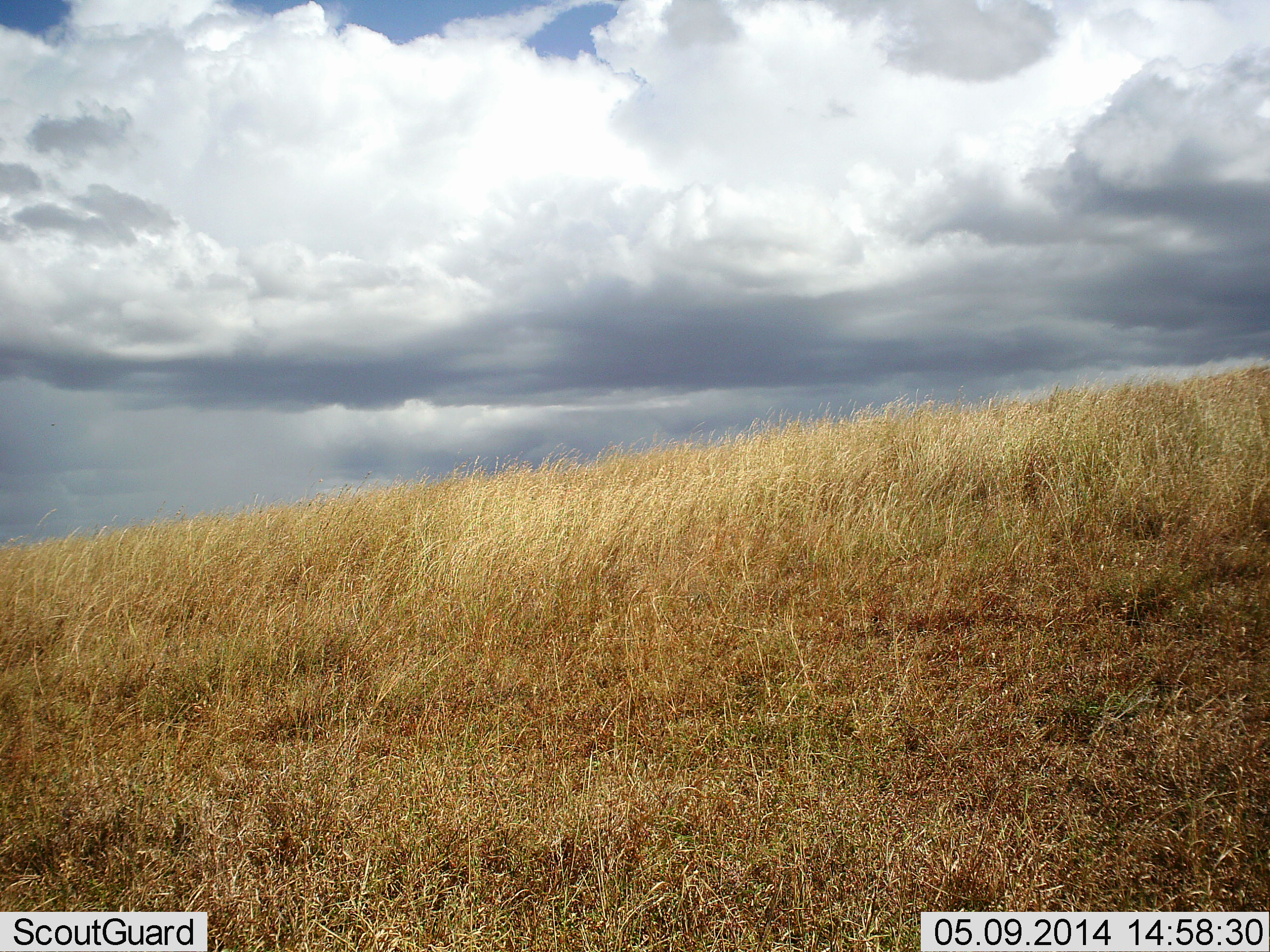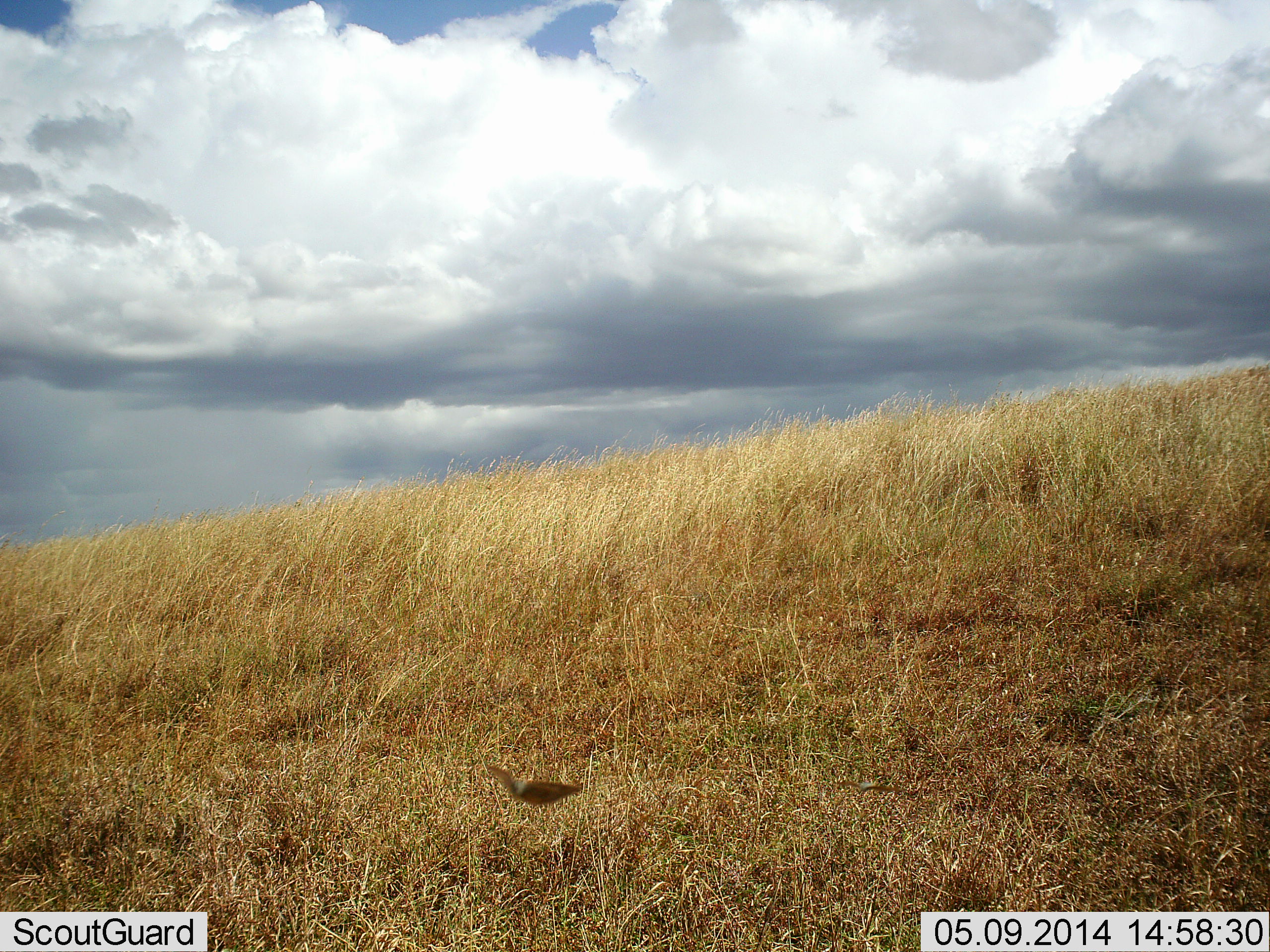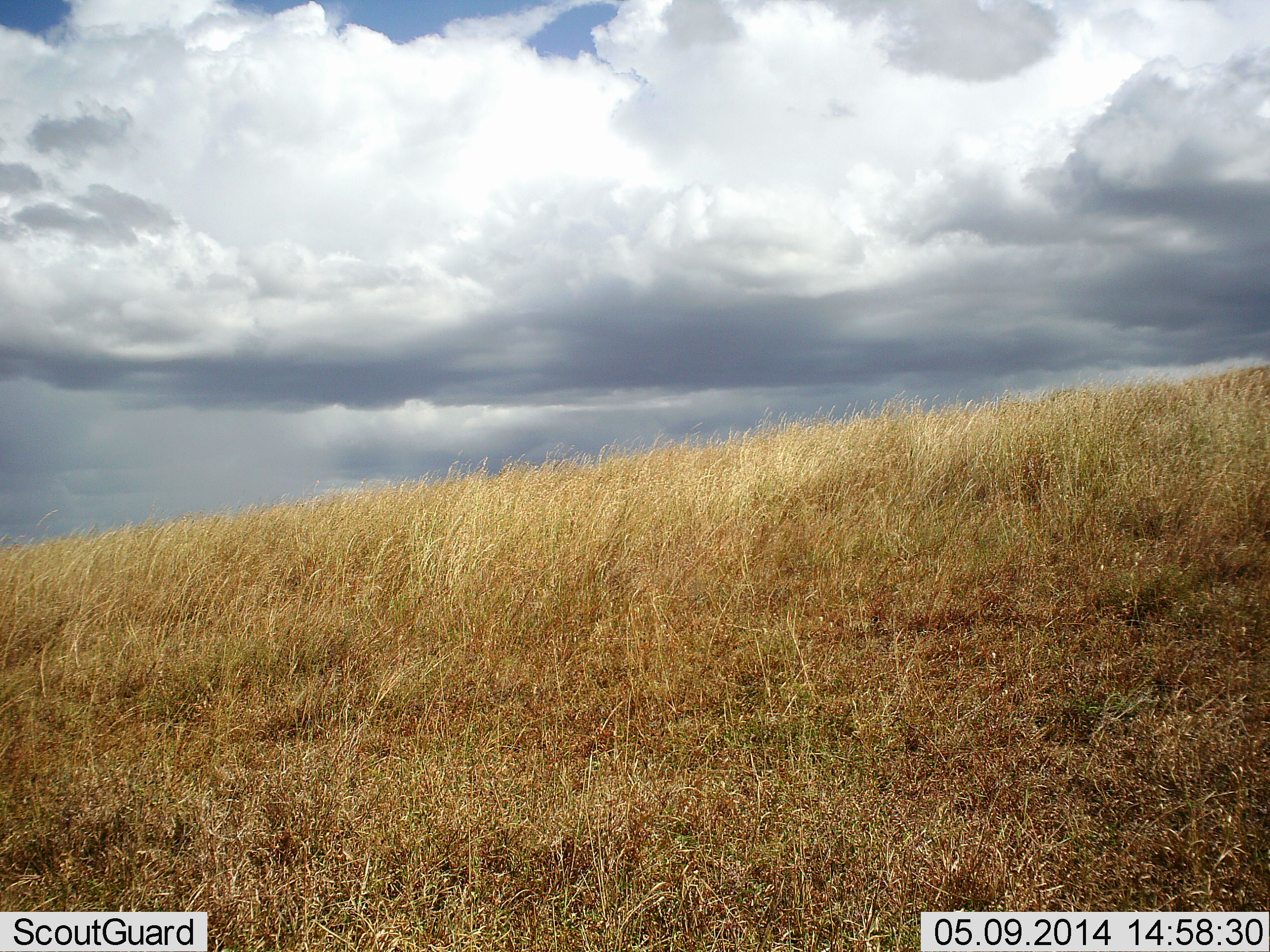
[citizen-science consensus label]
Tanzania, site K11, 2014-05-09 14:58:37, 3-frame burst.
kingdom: Animalia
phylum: Arthropoda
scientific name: Arthropoda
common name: arthropods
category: insectspider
Insectspider (arthropods) (Arthropoda), count 1. Behavior (volunteer vote fractions): standing 0%, resting 0%, moving 90%, interacting 10%. Young present (vote fraction): 0%. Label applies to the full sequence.